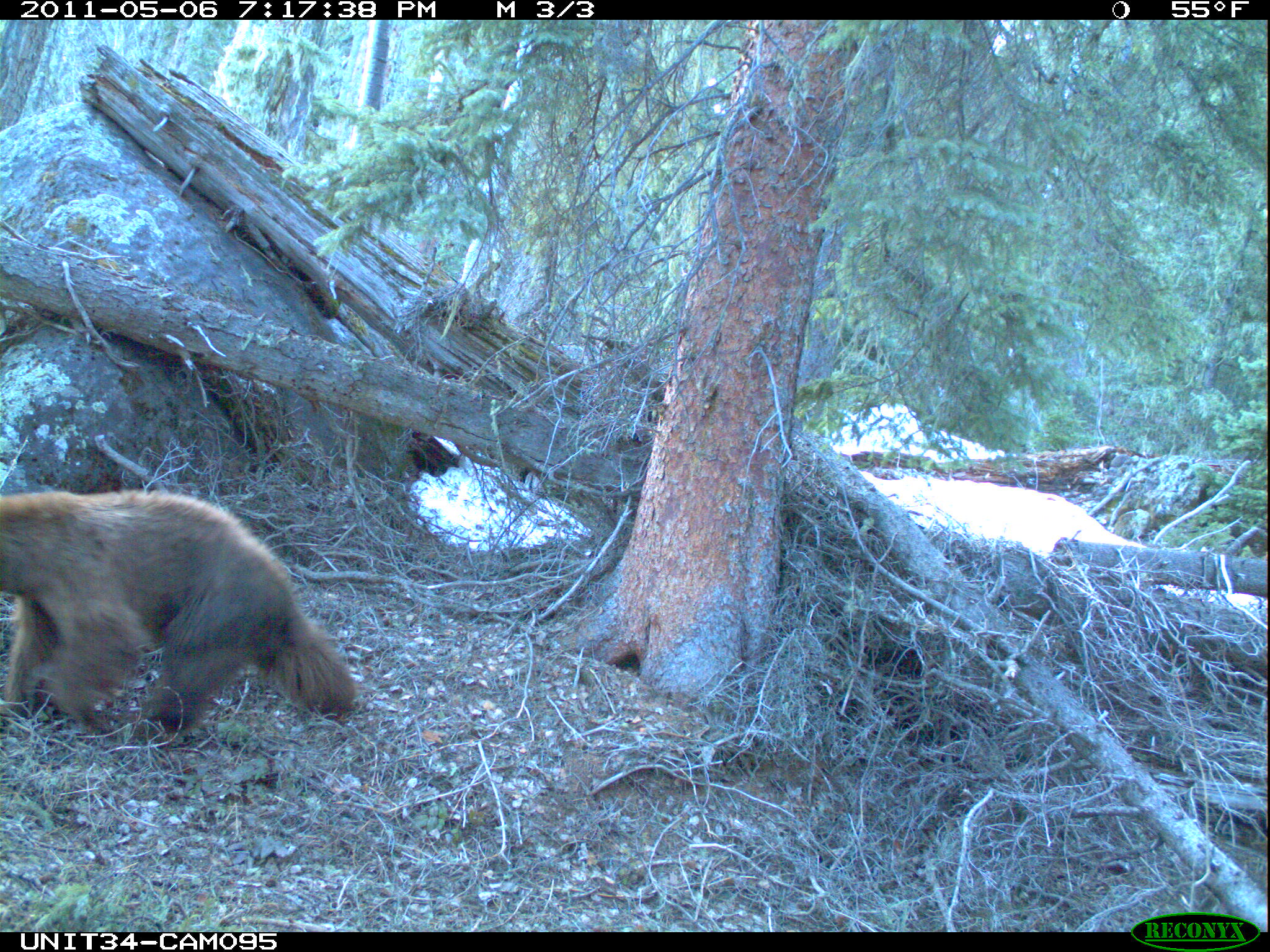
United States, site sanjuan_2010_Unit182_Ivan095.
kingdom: Animalia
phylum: Chordata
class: Mammalia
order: Carnivora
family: Ursidae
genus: Ursus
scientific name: Ursus americanus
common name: american black bear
Ursus americanus (american black bear).